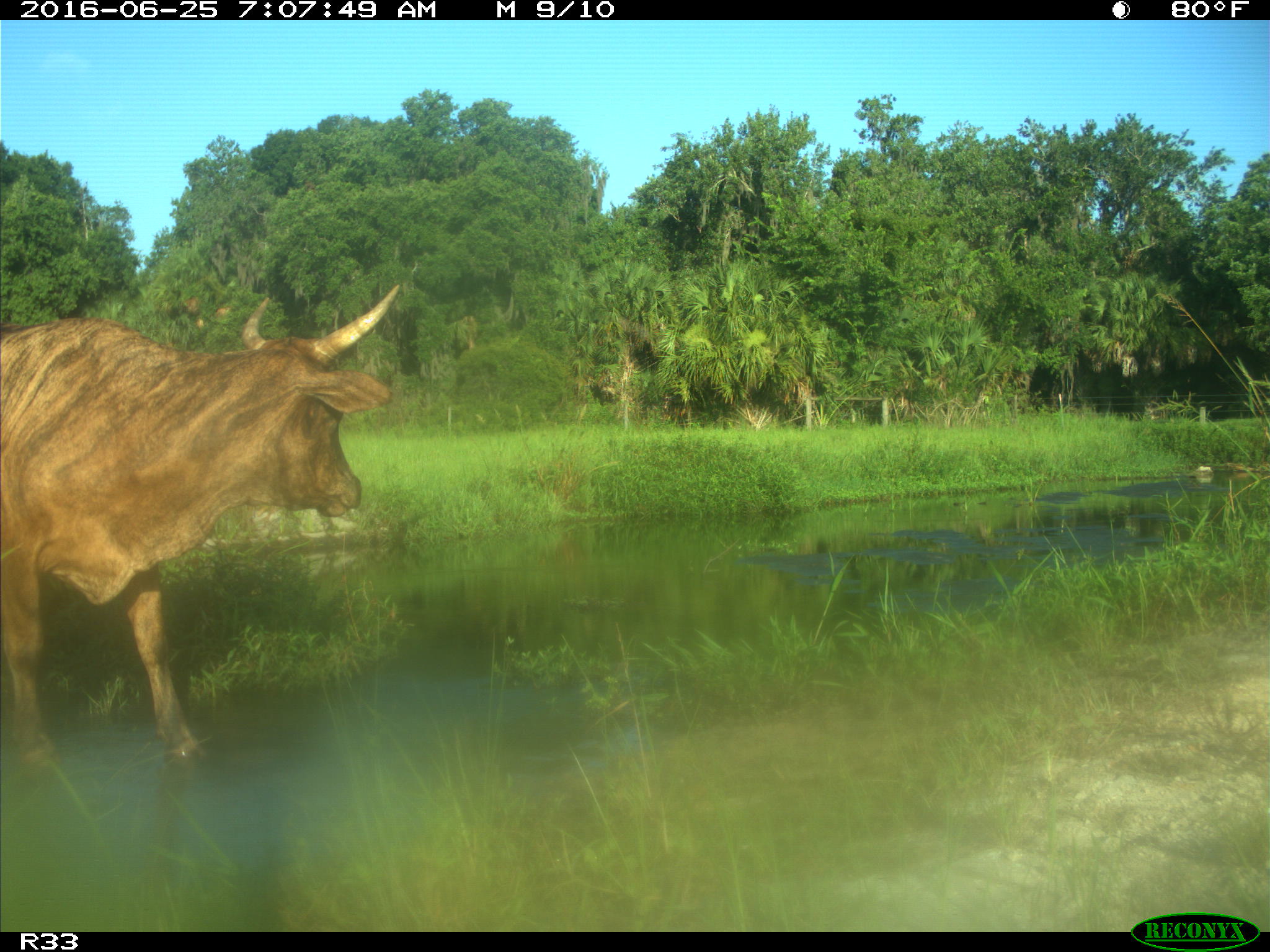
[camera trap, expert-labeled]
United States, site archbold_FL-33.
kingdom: Animalia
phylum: Chordata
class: Mammalia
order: Artiodactyla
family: Bovidae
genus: Bos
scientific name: Bos taurus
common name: domestic cow